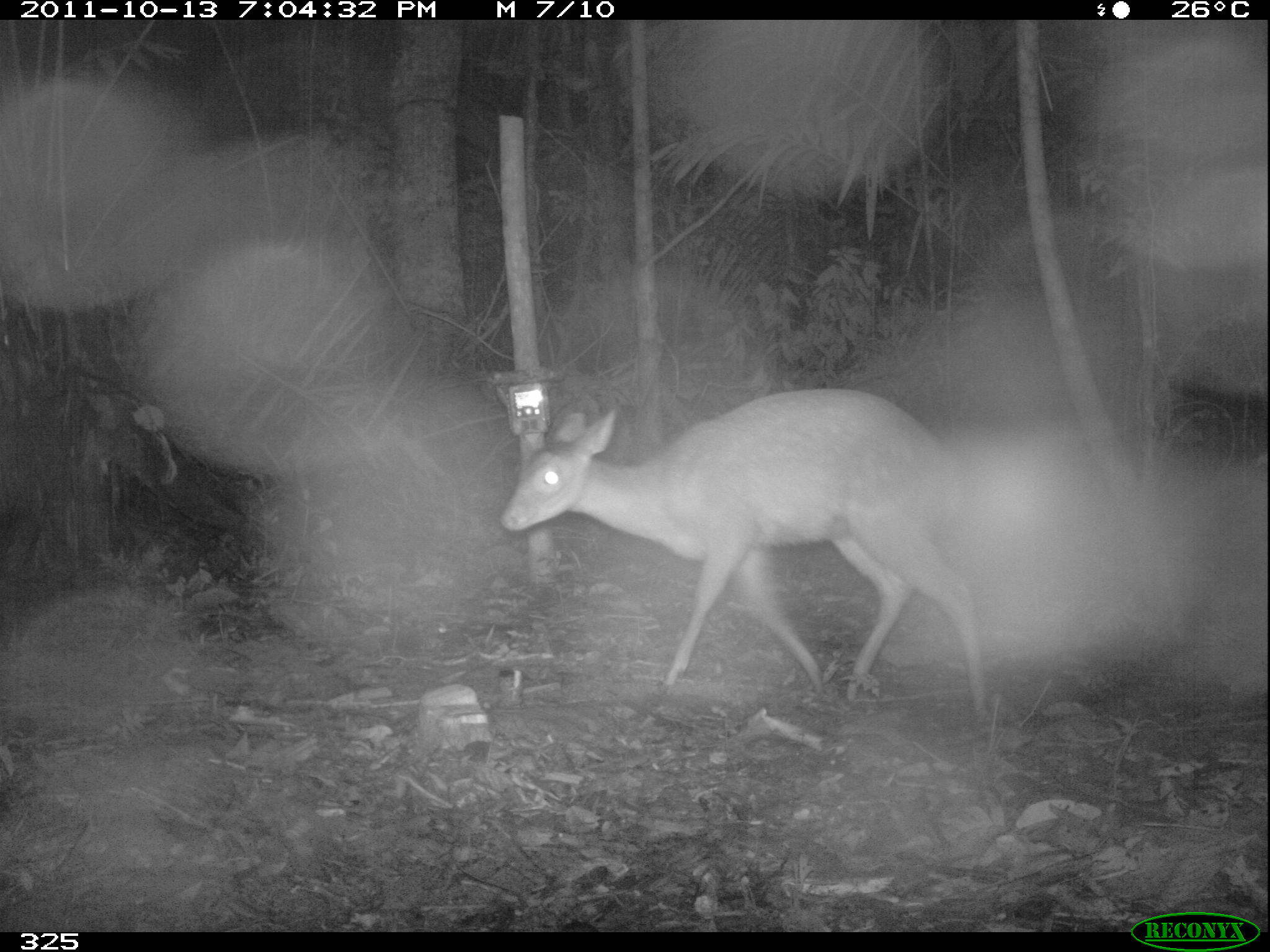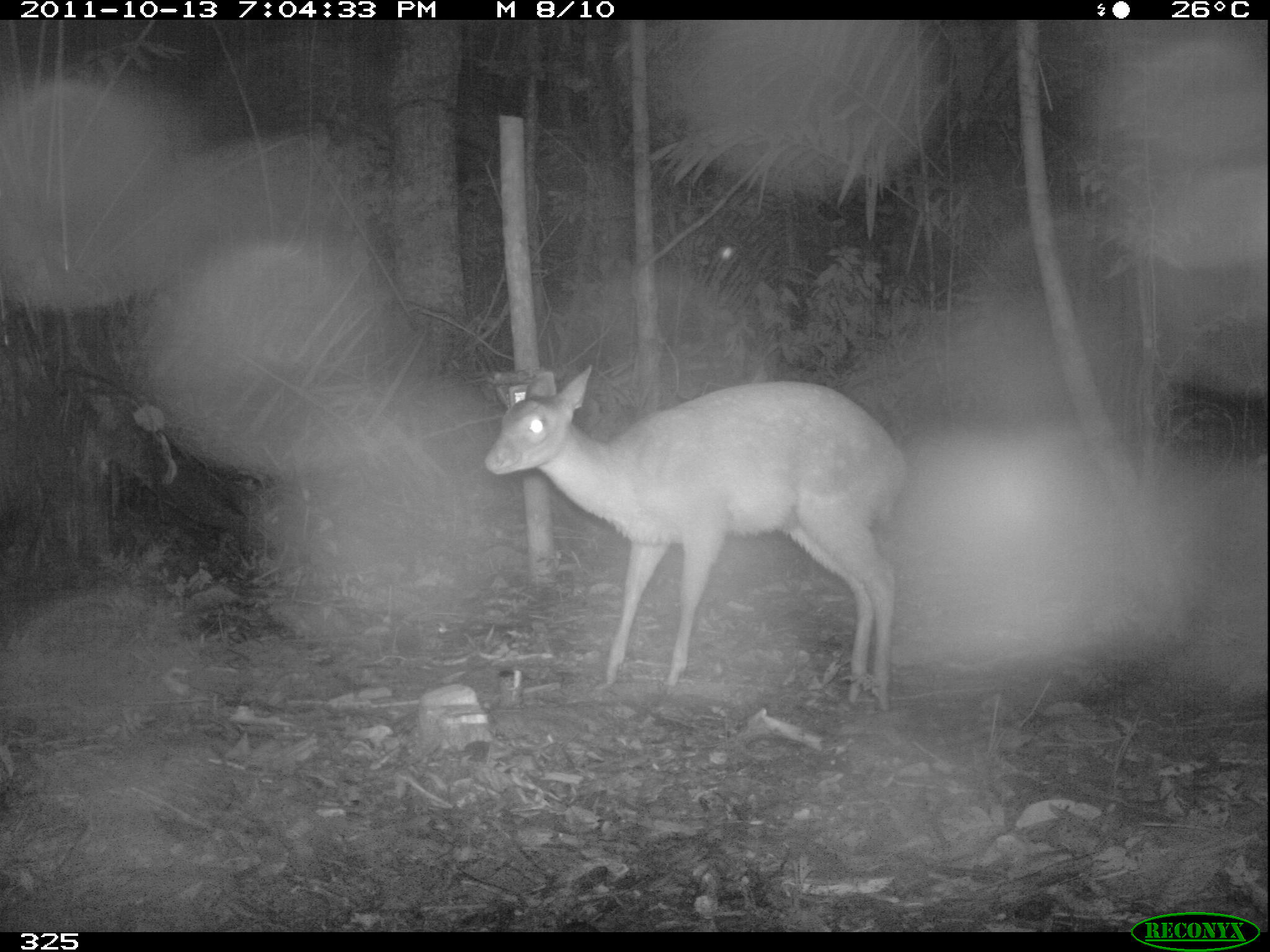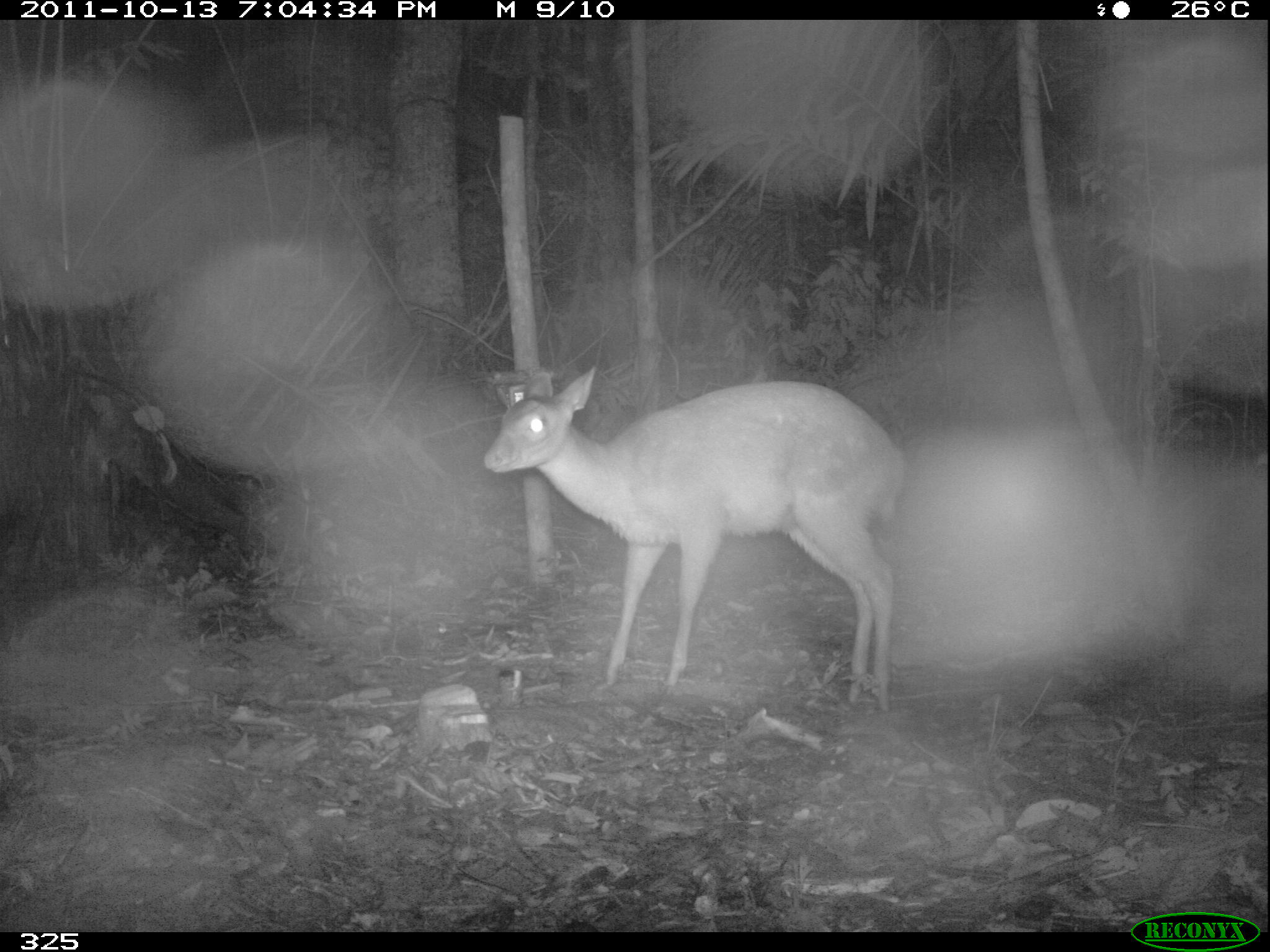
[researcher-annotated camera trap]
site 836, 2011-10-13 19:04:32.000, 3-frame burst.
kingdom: Animalia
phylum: Chordata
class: Mammalia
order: Artiodactyla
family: Cervidae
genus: Mazama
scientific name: Mazama americana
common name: red brocket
Mazama americana (red brocket).